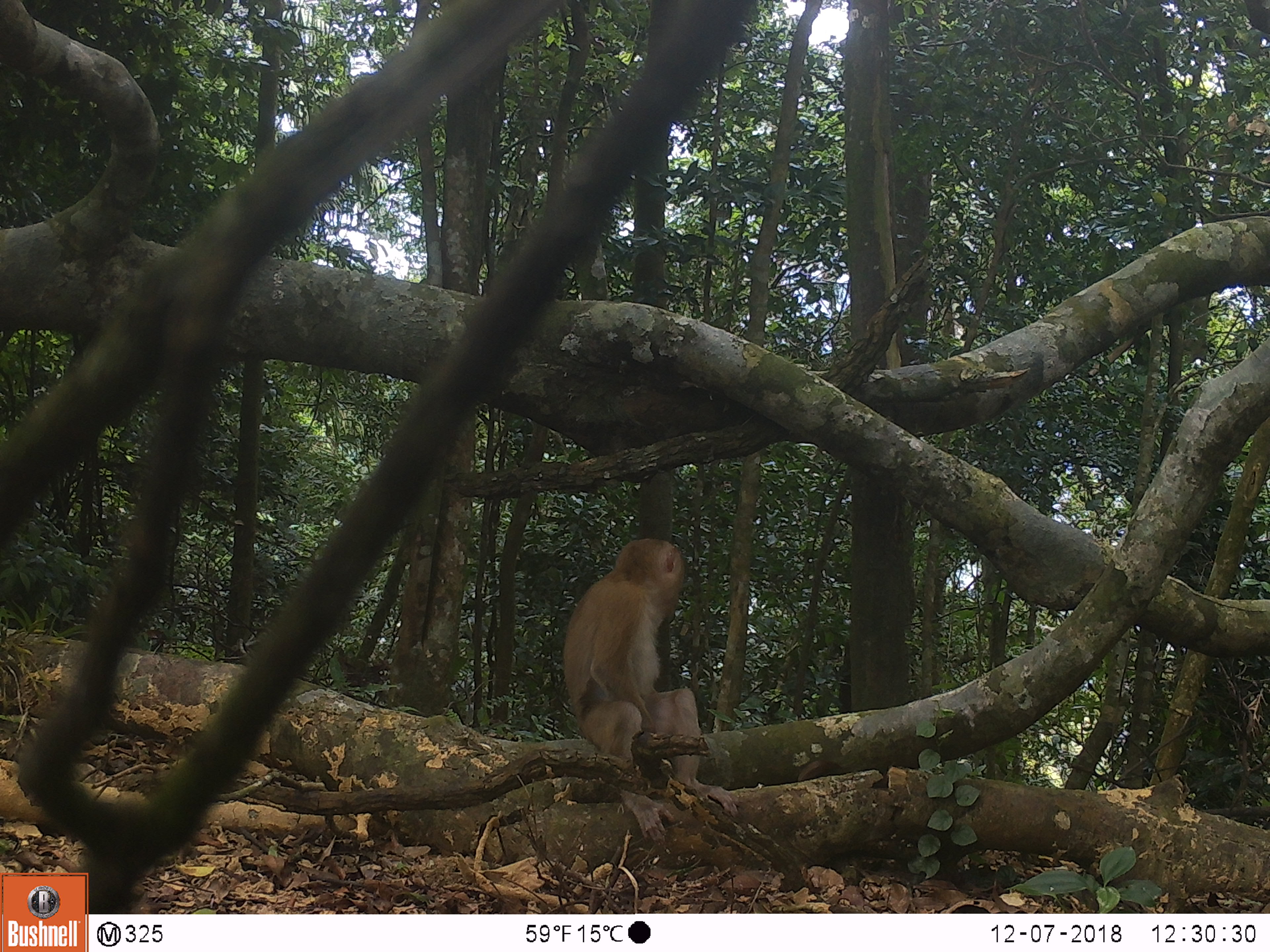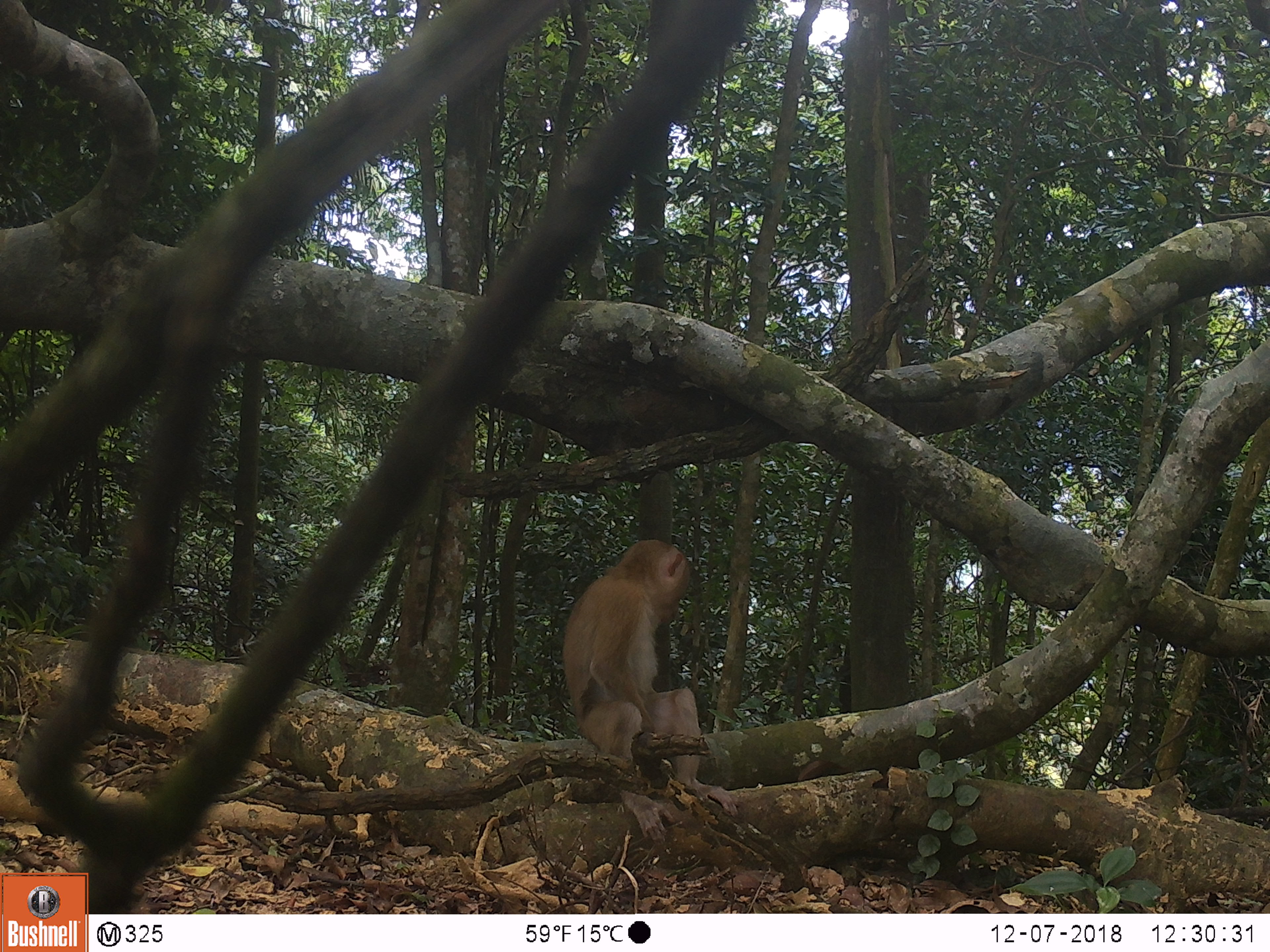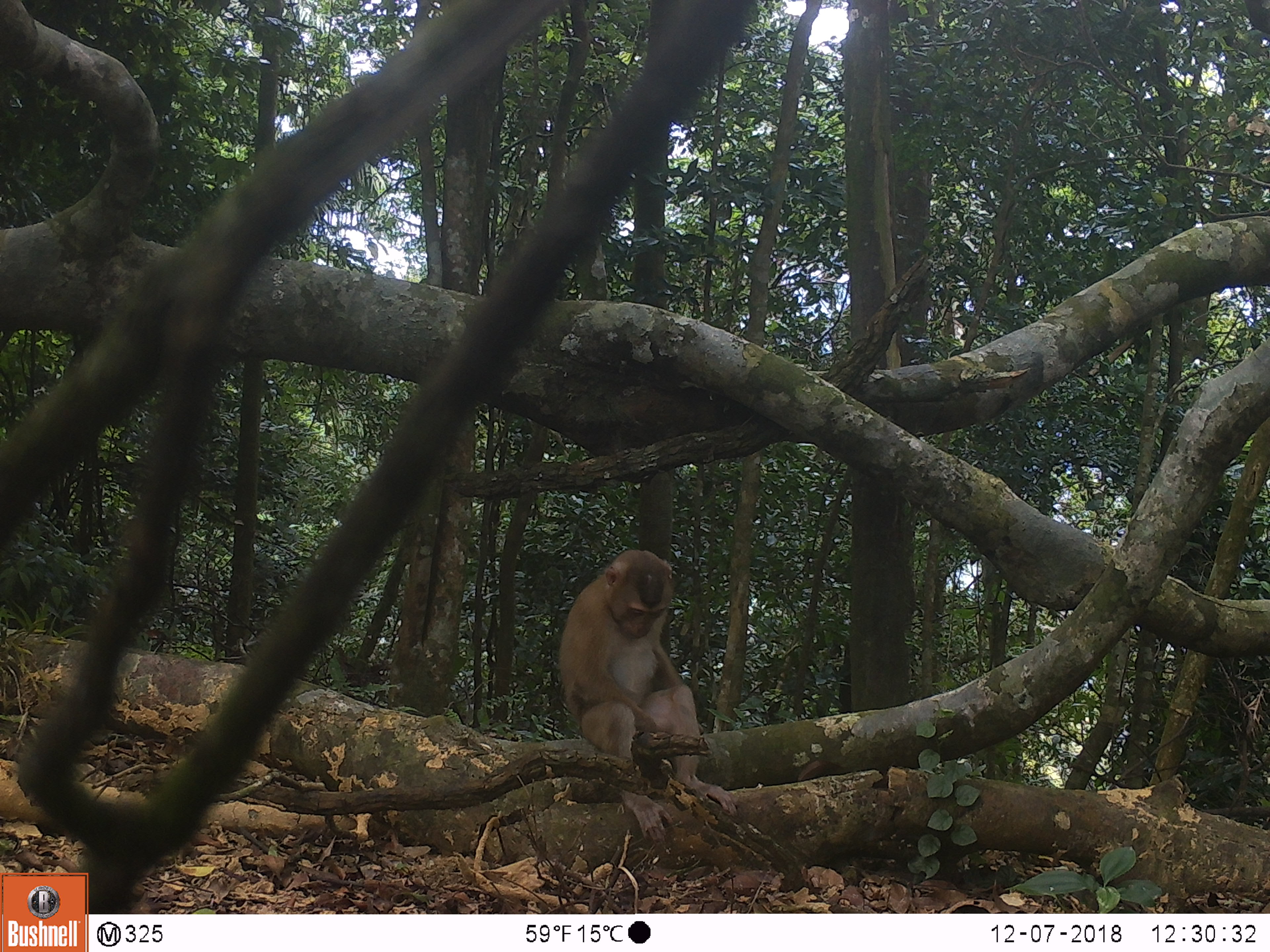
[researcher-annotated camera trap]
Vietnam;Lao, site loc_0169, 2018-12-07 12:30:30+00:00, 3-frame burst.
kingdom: Animalia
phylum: Chordata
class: Mammalia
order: Primates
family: Cercopithecidae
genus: Macaca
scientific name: Macaca nemestrina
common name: pig-tailed macaque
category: pig tailed macaque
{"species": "pig tailed macaque (pig-tailed macaque) (Macaca nemestrina)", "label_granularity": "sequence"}